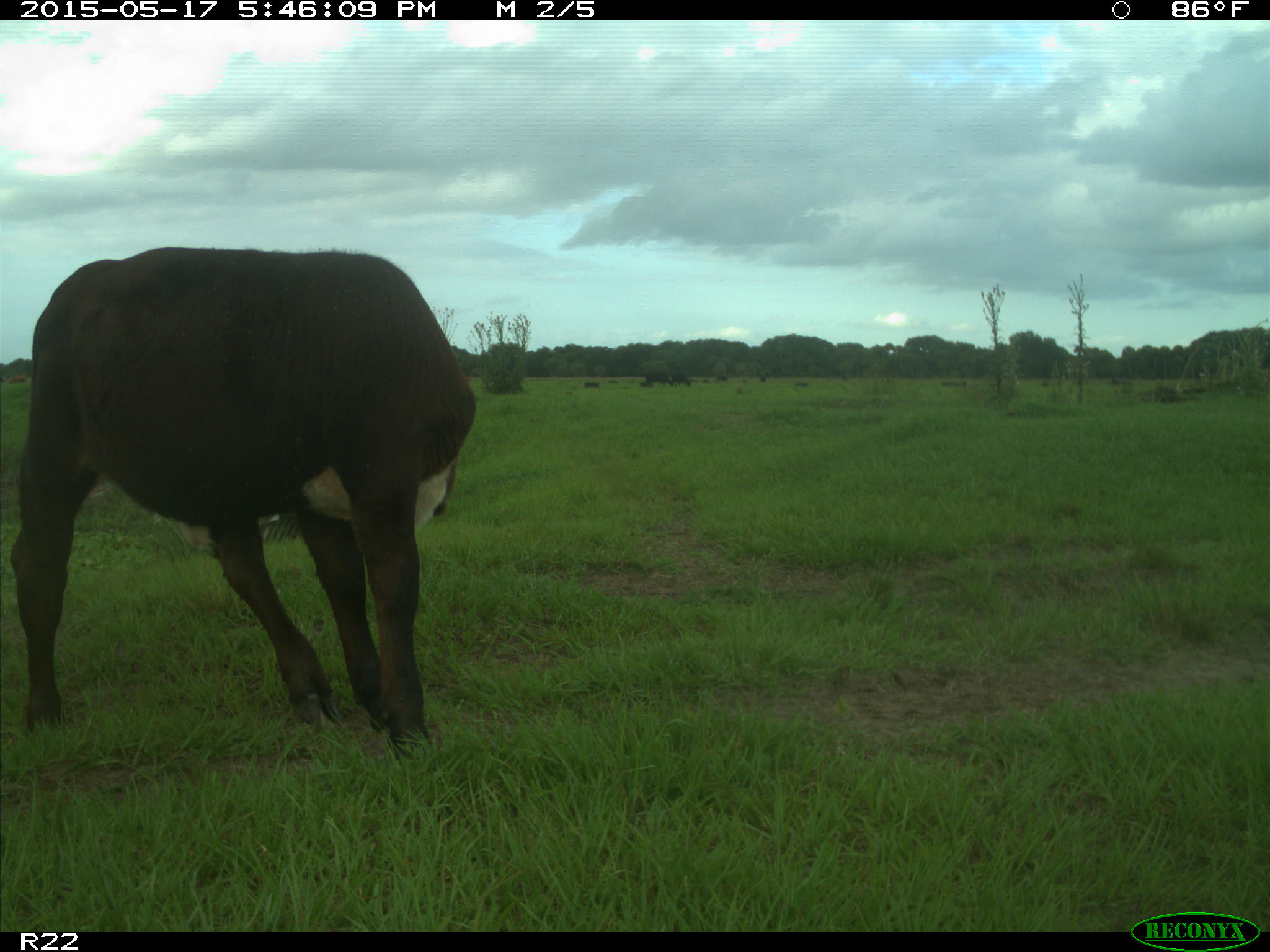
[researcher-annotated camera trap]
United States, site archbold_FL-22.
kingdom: Animalia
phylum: Chordata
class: Mammalia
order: Artiodactyla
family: Bovidae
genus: Bos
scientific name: Bos taurus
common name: domestic cow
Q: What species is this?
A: Bos taurus (domestic cow).